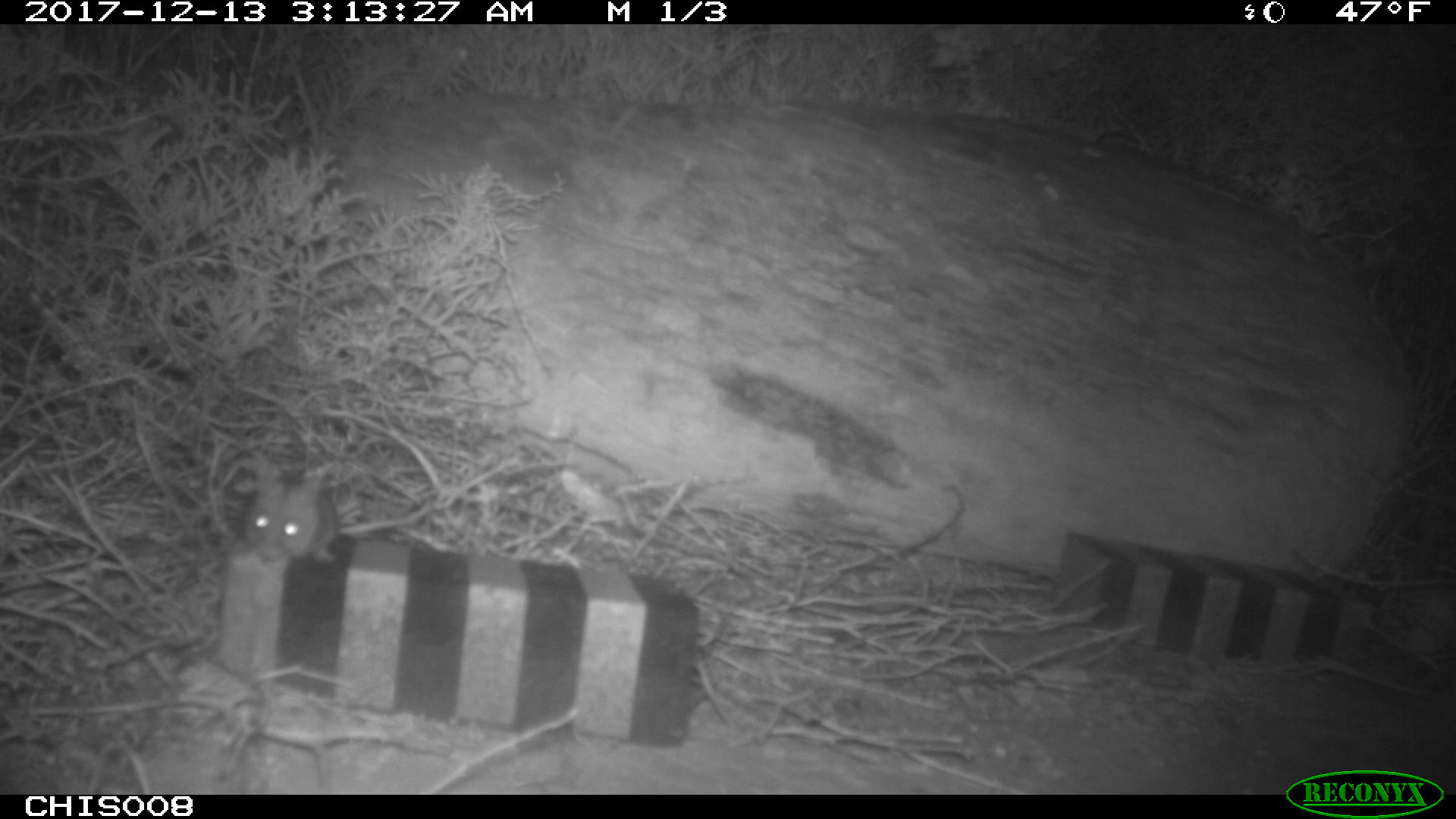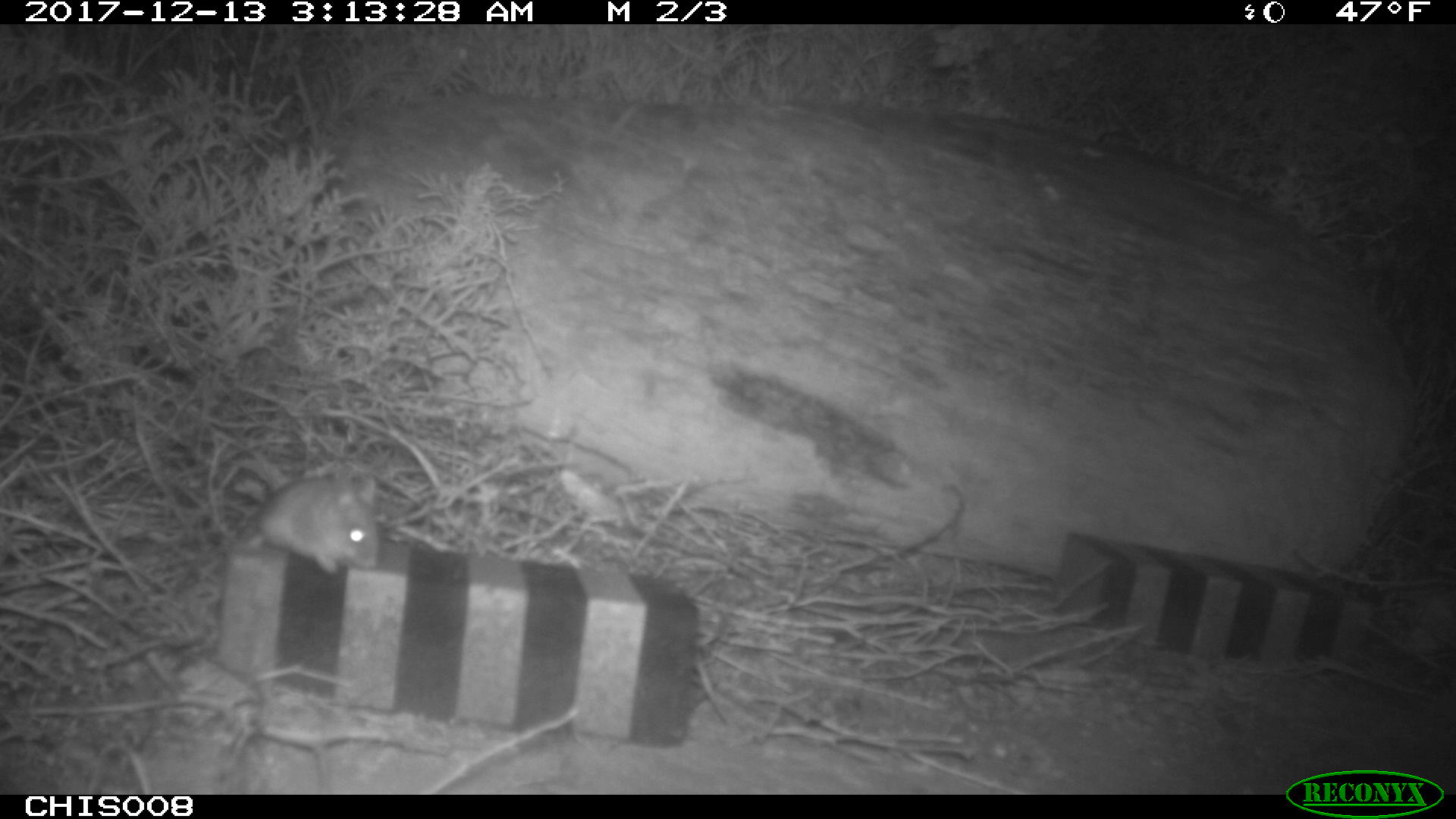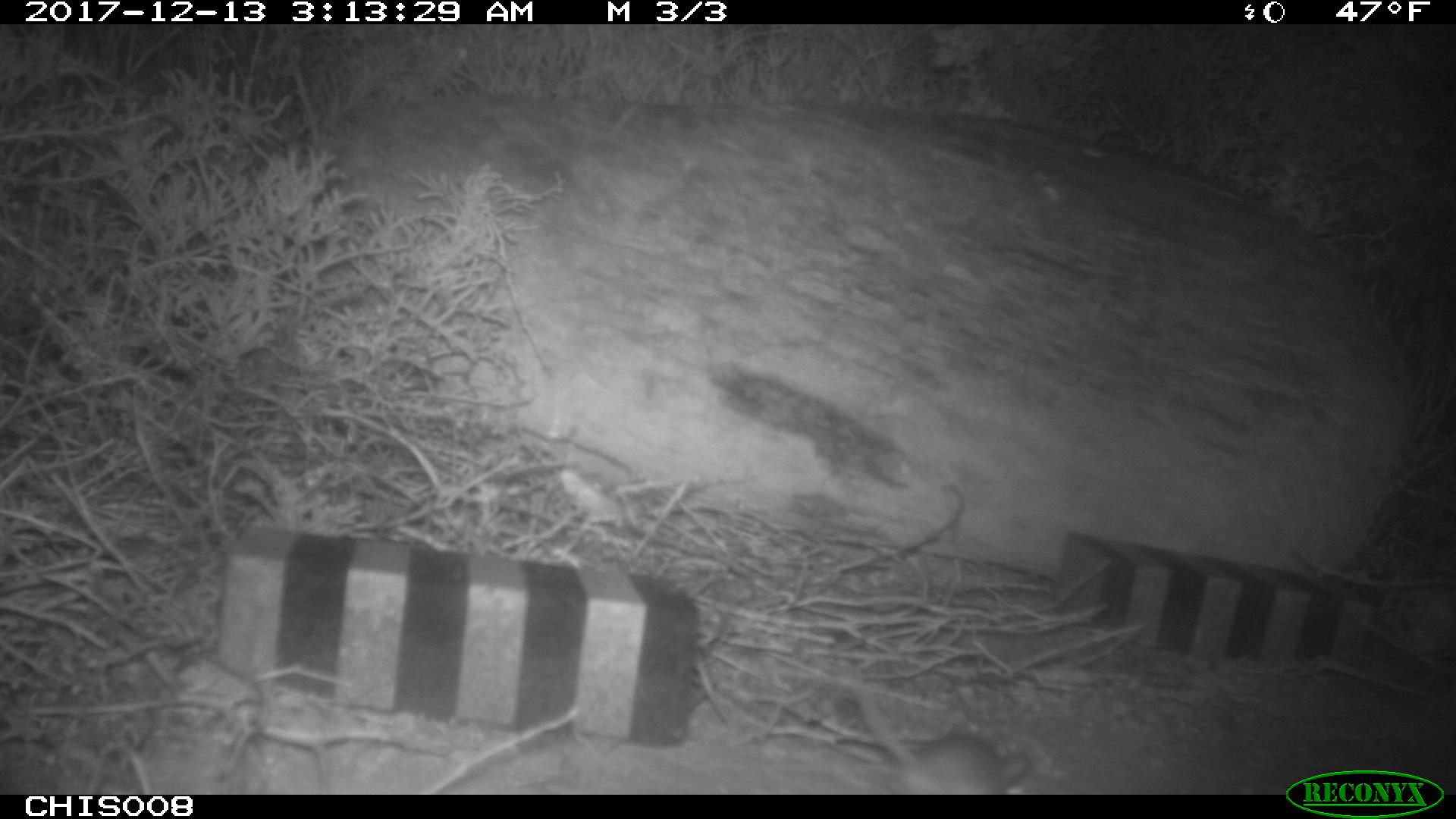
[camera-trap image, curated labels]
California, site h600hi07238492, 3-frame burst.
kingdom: Animalia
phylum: Chordata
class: Mammalia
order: Carnivora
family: Canidae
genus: Urocyon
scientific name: Urocyon littoralis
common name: island fox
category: fox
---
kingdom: Animalia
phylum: Chordata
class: Mammalia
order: Rodentia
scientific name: Rodentia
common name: rodent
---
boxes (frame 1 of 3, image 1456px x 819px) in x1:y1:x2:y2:
fox: 232:459:337:563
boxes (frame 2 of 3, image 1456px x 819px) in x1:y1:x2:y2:
rodent: 247:475:378:574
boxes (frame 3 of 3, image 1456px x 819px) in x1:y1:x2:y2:
rodent: 899:733:1034:793